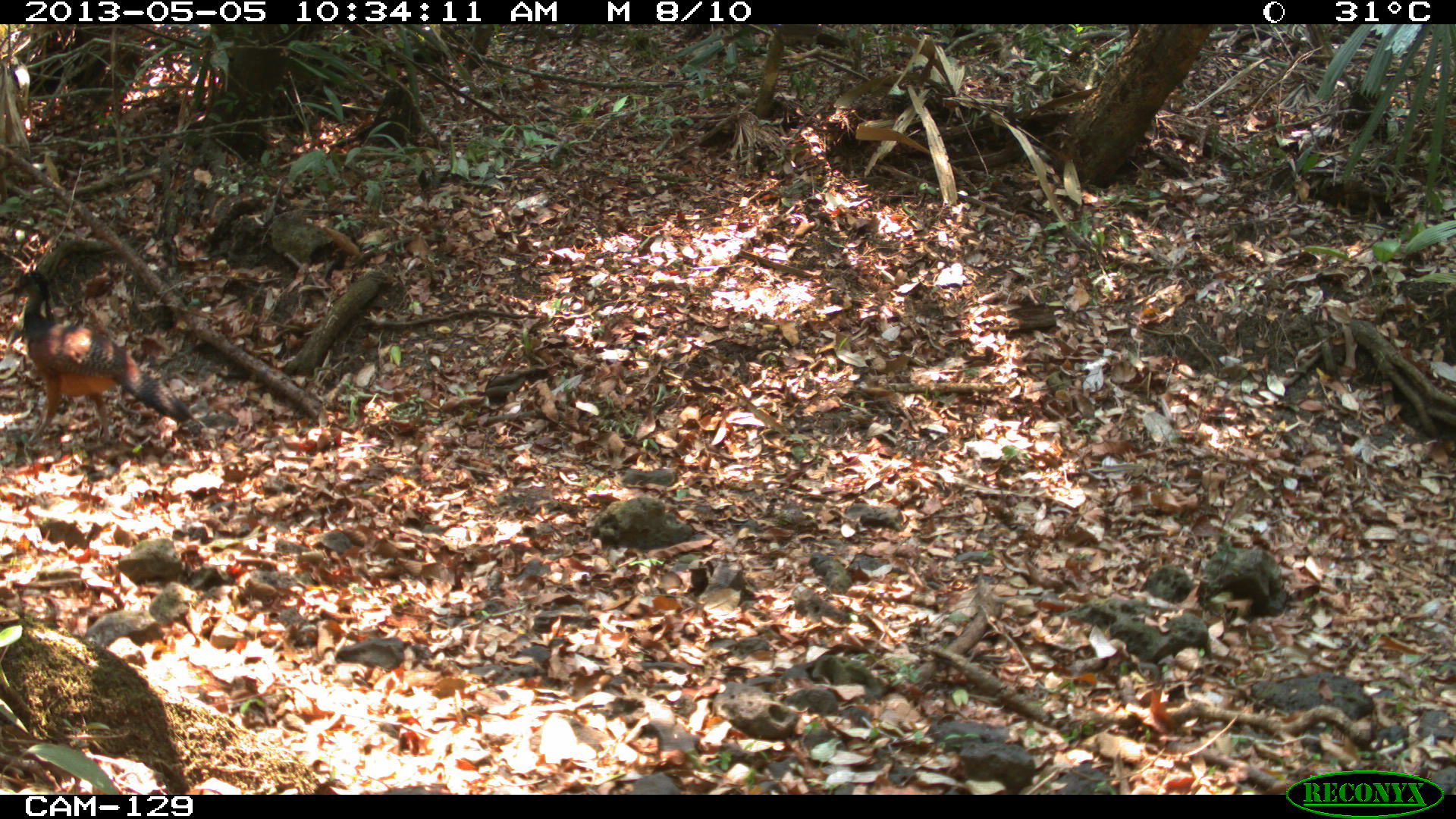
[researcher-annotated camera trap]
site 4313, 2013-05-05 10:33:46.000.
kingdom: Animalia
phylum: Chordata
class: Aves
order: Galliformes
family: Cracidae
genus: Crax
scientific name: Crax rubra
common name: great curassow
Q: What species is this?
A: Crax rubra (great curassow).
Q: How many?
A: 2.